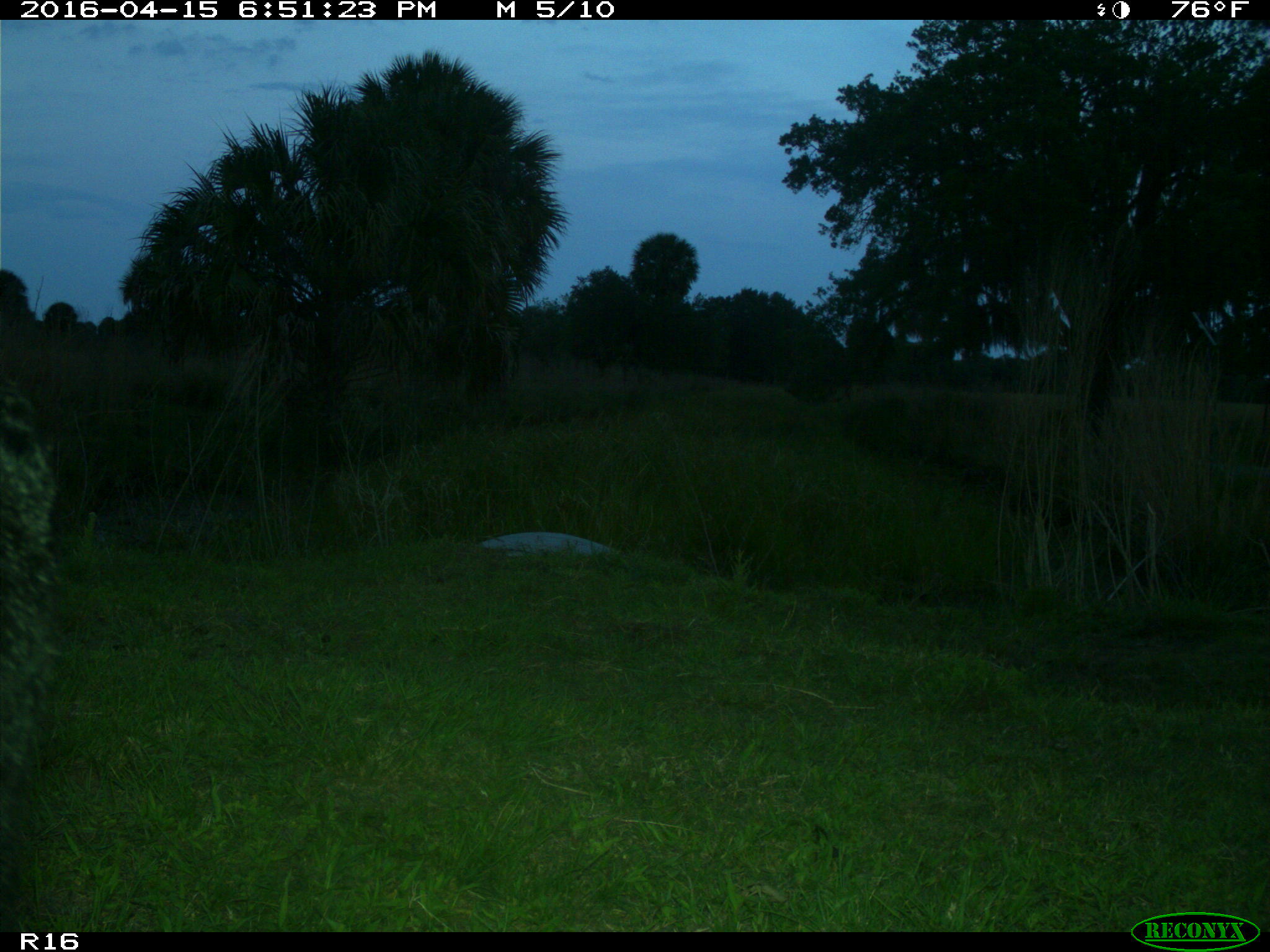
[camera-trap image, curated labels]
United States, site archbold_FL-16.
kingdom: Animalia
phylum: Chordata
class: Mammalia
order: Artiodactyla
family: Bovidae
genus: Bos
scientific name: Bos taurus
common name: domestic cow